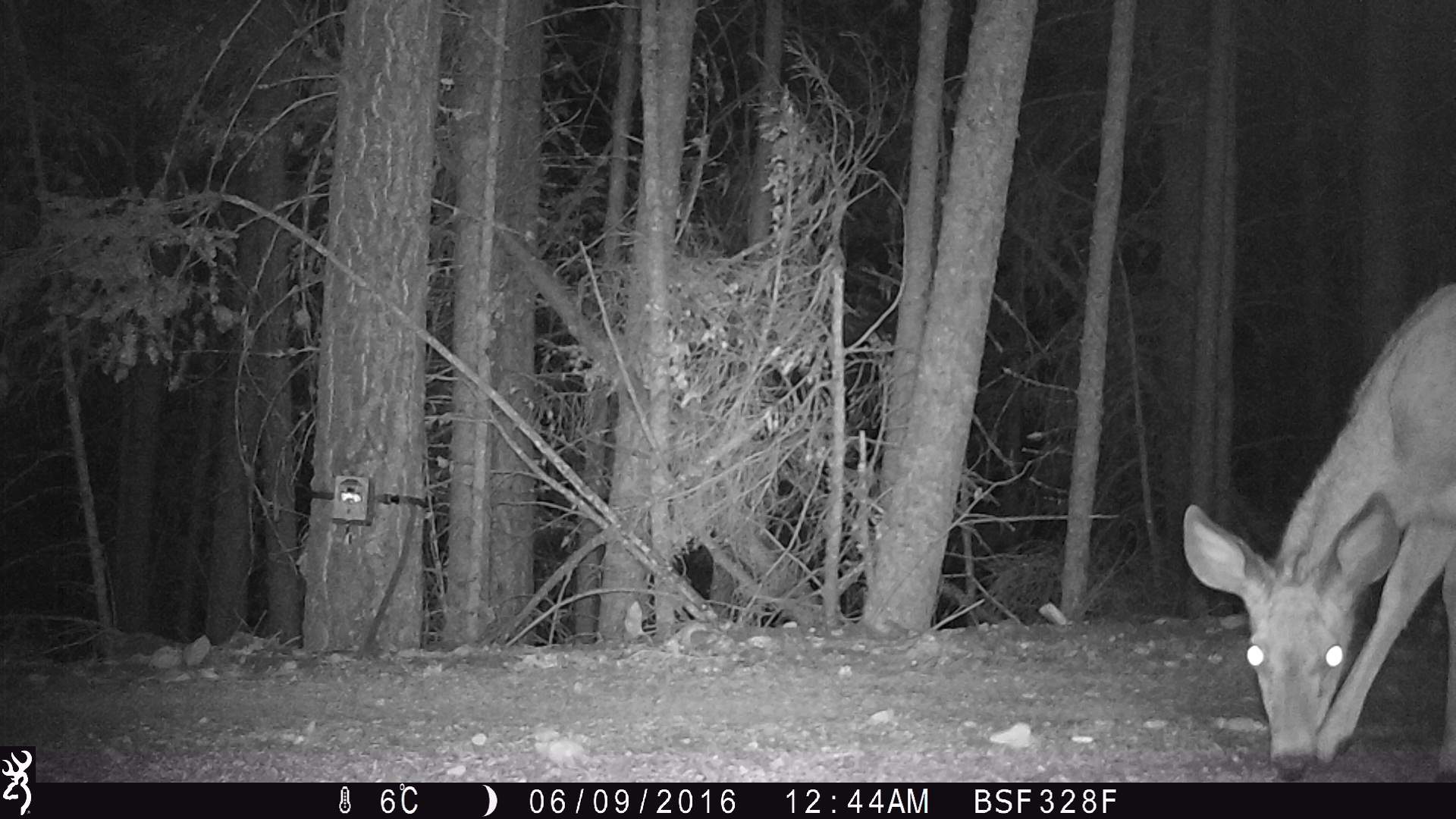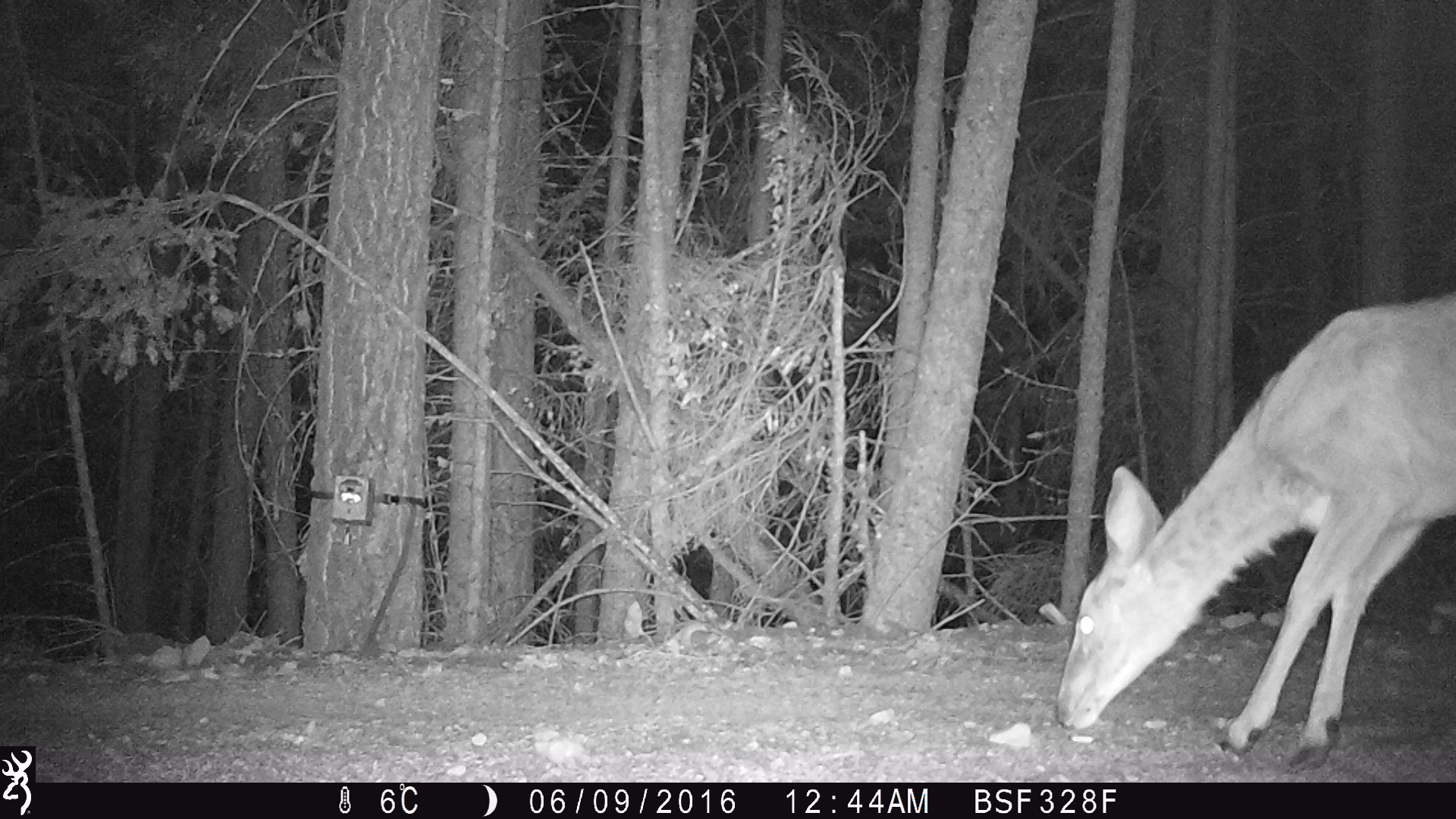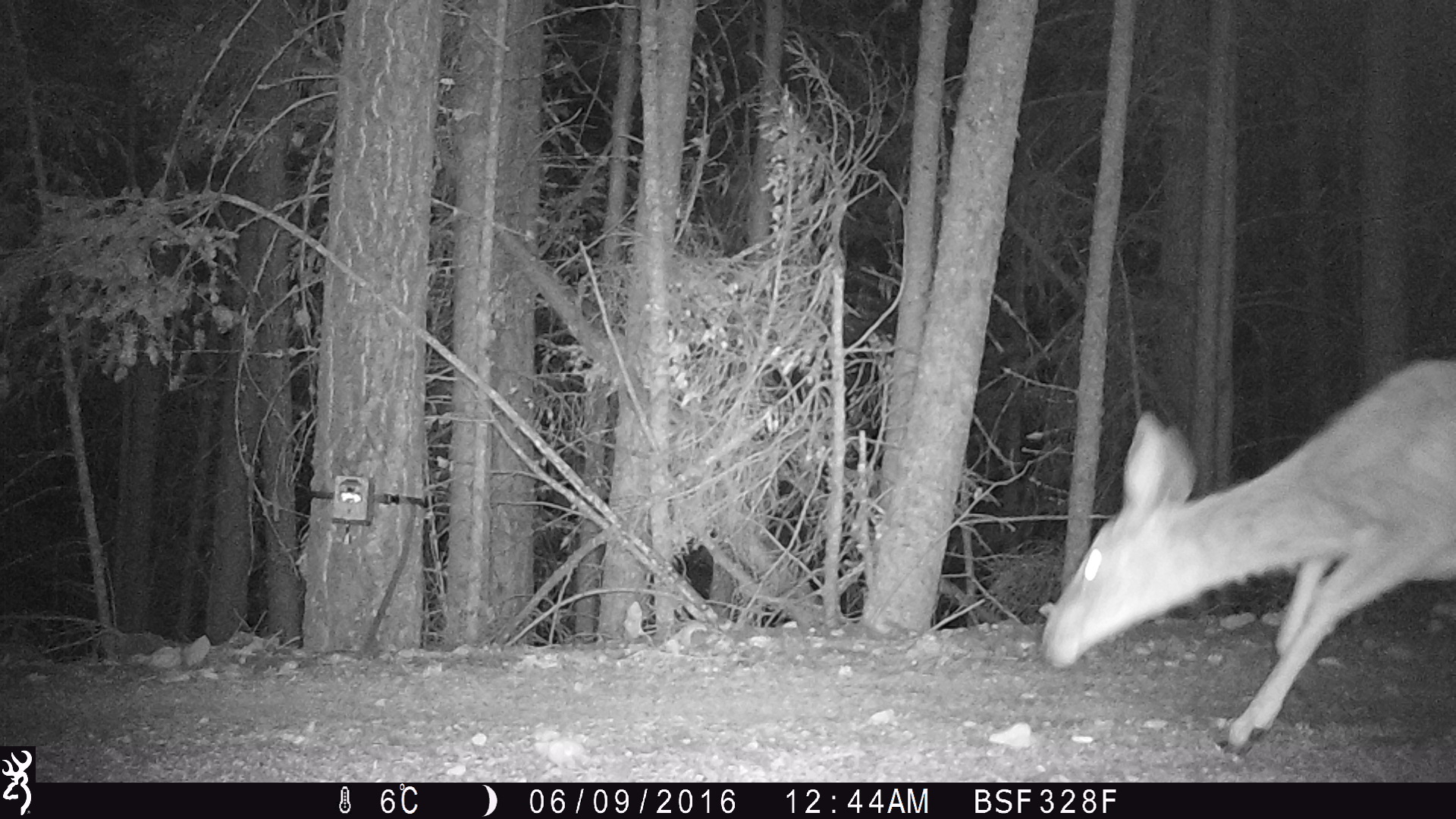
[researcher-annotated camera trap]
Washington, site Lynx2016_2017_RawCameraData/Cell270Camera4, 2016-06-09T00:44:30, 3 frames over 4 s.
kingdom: Animalia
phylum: Chordata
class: Mammalia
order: Artiodactyla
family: Cervidae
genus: Odocoileus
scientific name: Odocoileus hemionus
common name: mule deer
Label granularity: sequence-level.